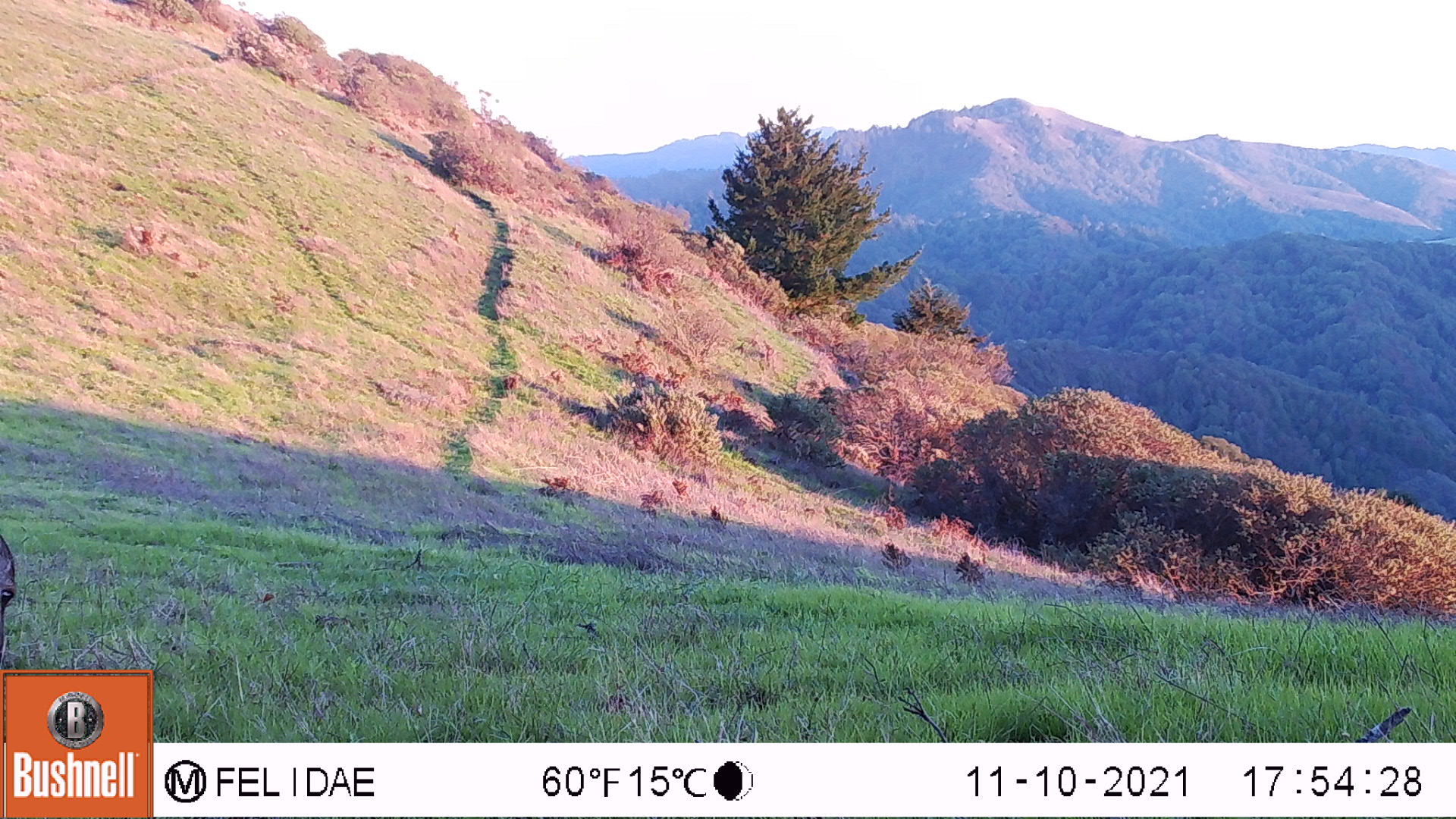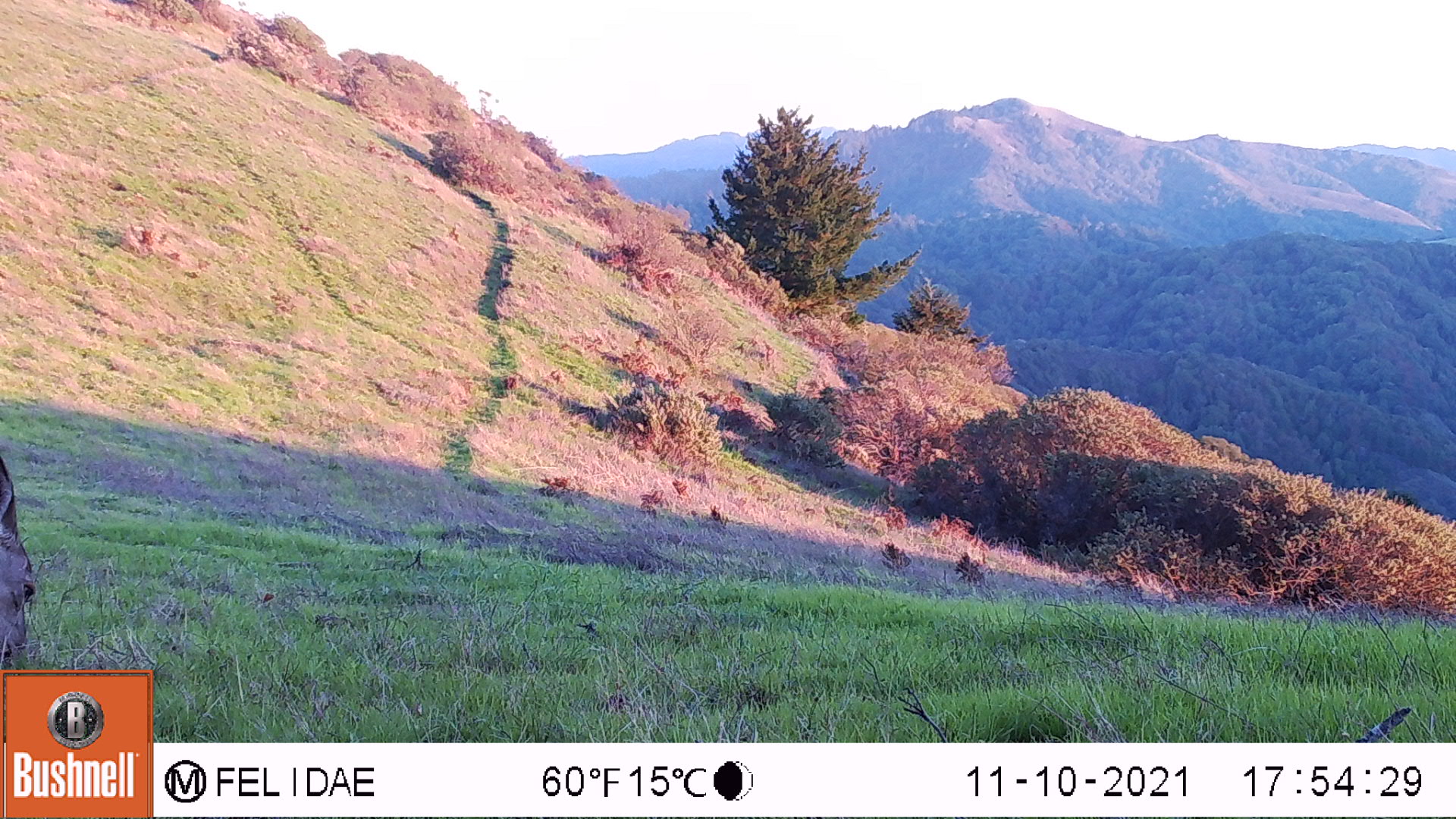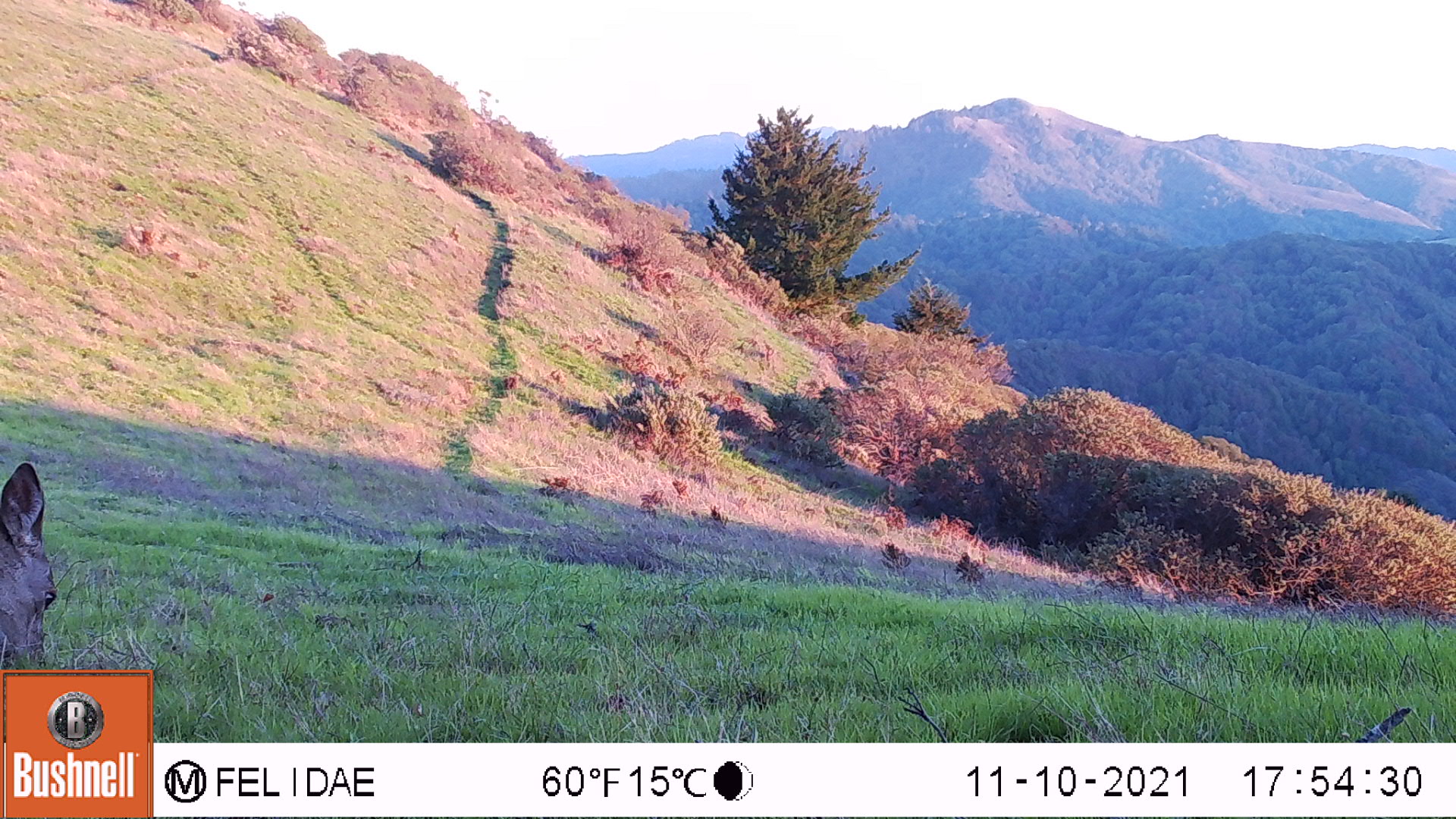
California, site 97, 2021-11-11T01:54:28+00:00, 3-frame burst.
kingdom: Animalia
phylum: Chordata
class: Mammalia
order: Artiodactyla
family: Cervidae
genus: Odocoileus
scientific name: Odocoileus hemionus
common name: mule deer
Mule deer (Odocoileus hemionus).